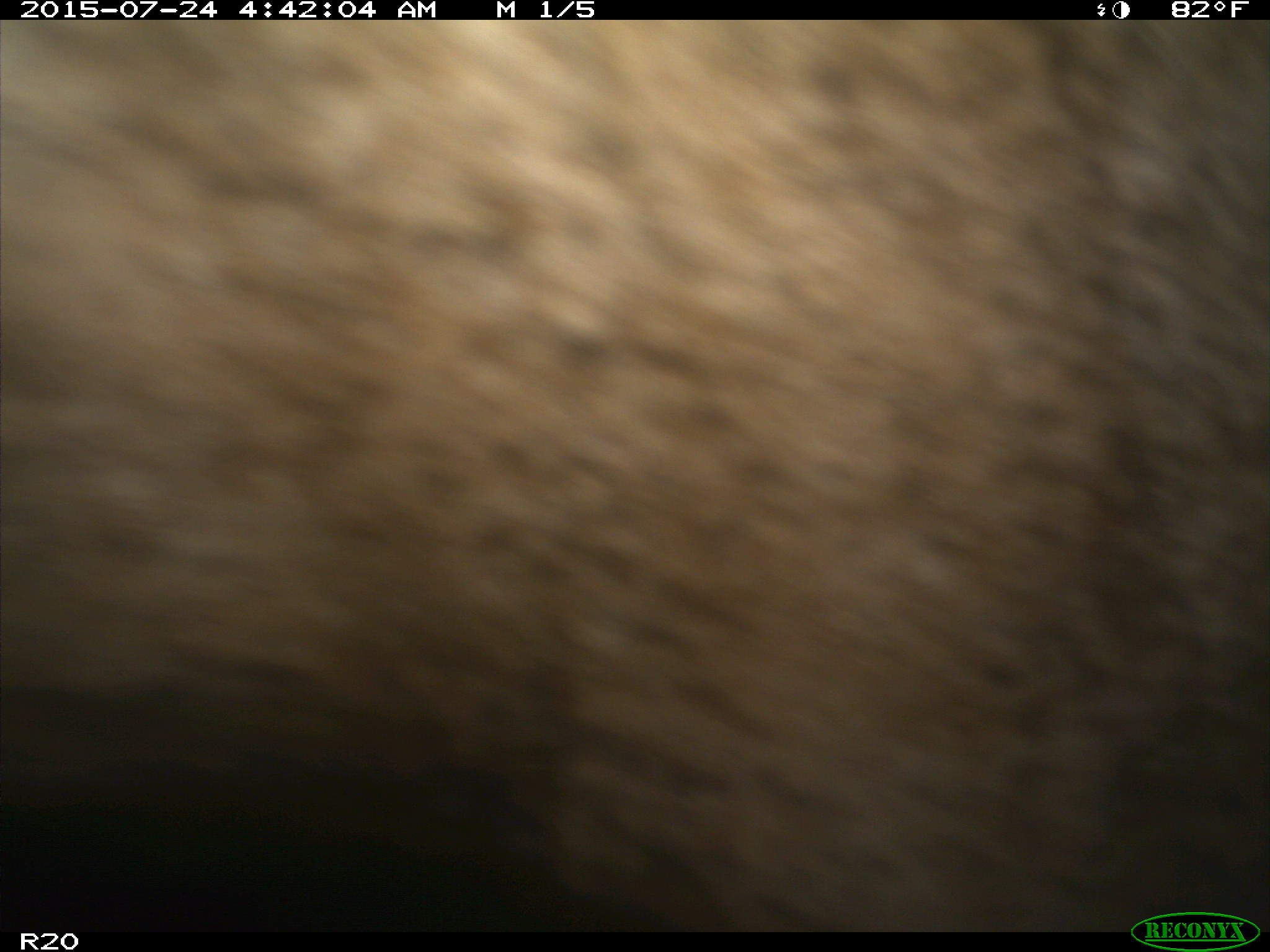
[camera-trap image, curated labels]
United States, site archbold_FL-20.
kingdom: Animalia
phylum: Chordata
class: Mammalia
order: Artiodactyla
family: Bovidae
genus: Bos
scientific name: Bos taurus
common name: domestic cow